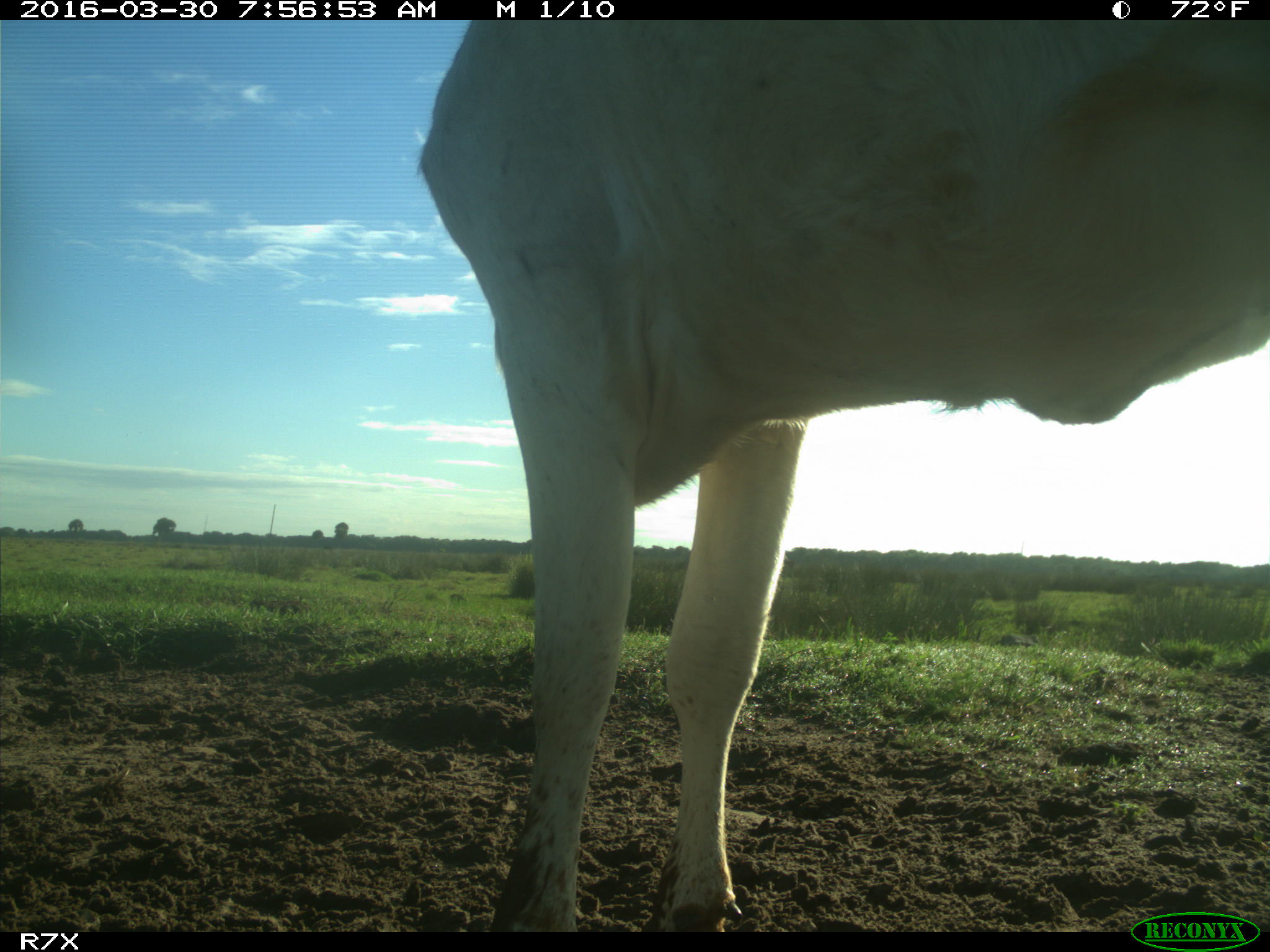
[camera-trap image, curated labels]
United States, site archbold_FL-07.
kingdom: Animalia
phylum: Chordata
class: Mammalia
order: Artiodactyla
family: Bovidae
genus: Bos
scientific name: Bos taurus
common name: domestic cow